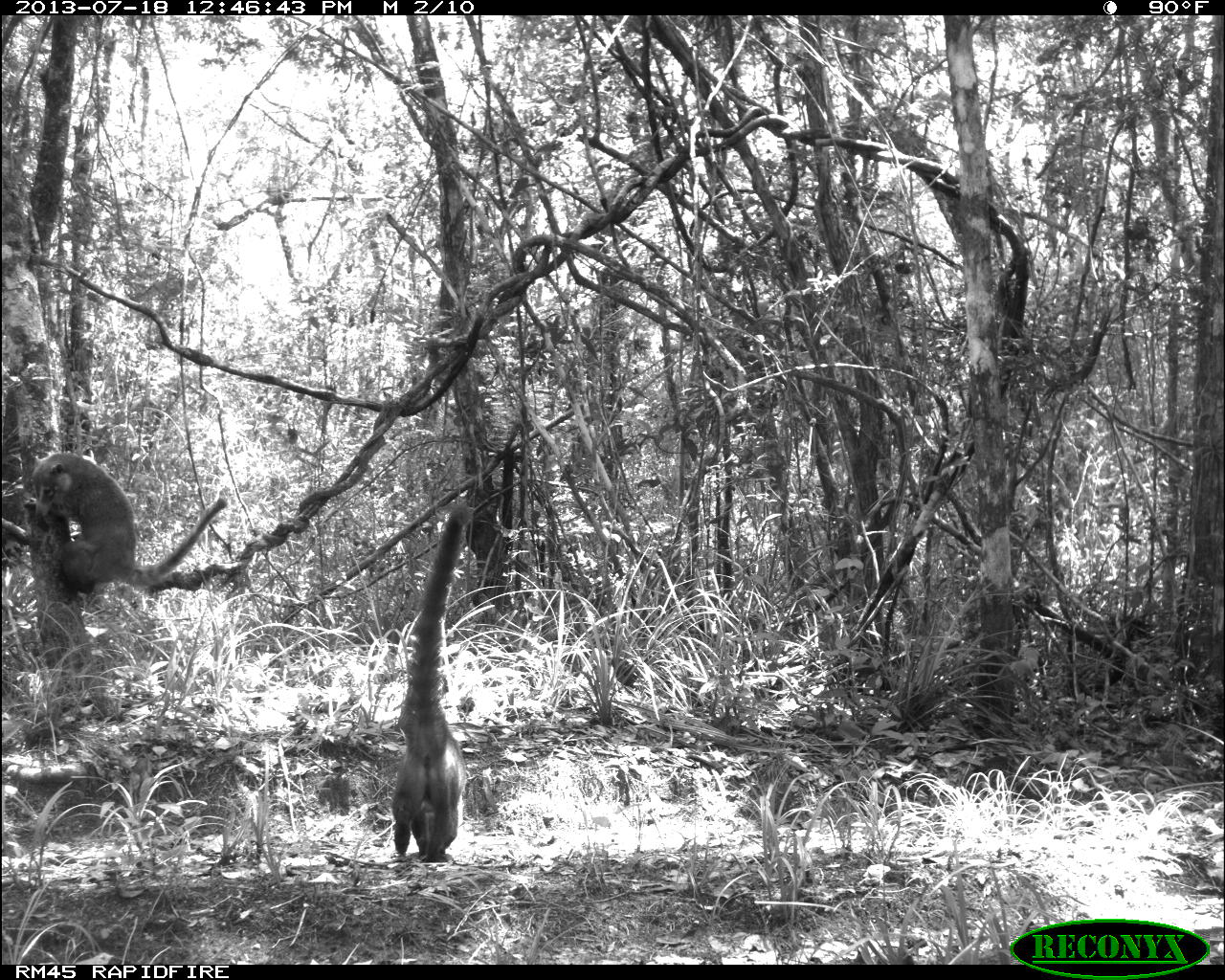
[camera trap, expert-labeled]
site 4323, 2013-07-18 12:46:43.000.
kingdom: Animalia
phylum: Chordata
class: Mammalia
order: Carnivora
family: Procyonidae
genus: Nasua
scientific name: Nasua narica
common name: white-nosed coati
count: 2